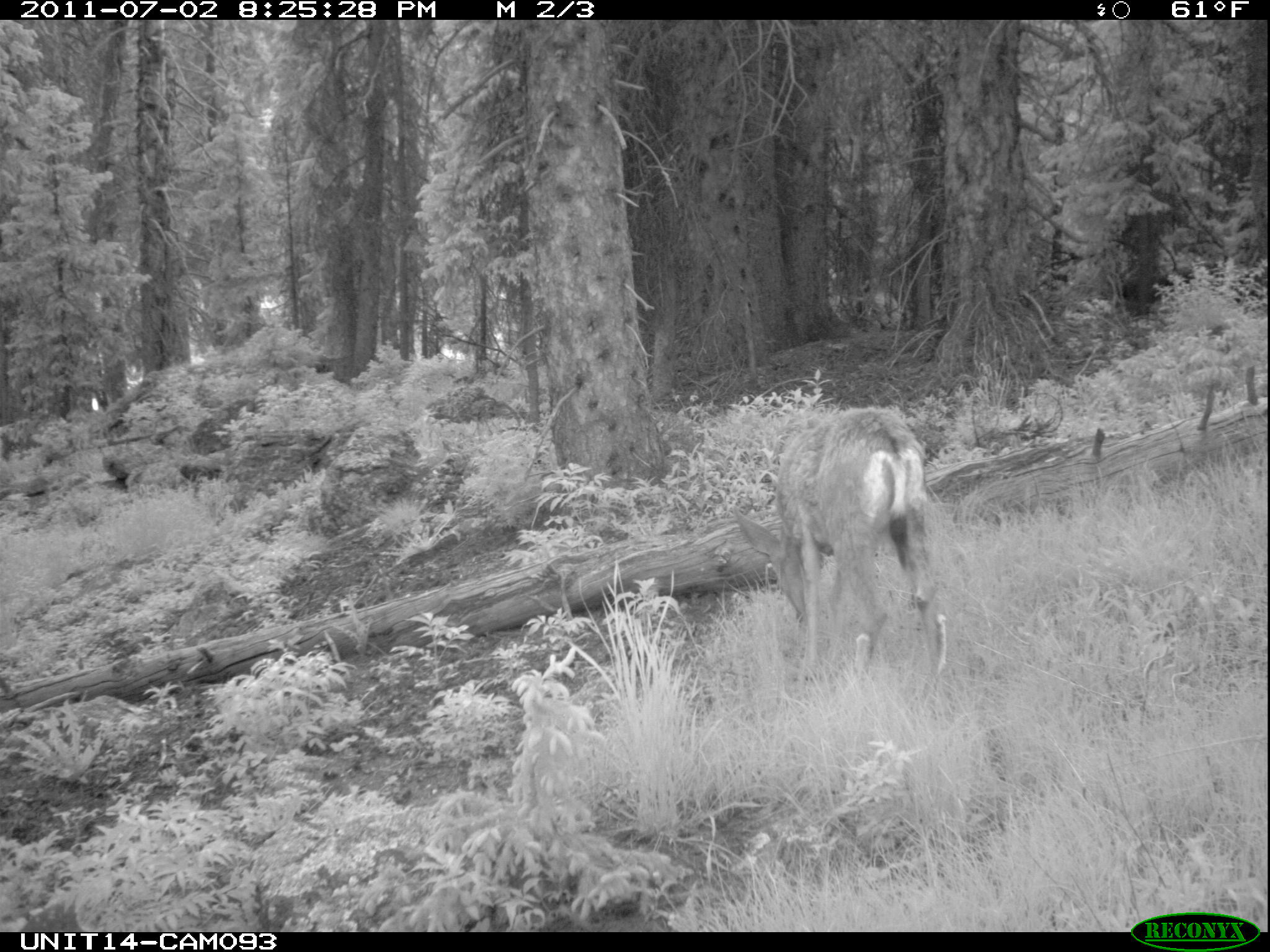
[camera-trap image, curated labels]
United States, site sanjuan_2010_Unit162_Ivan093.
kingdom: Animalia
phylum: Chordata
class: Mammalia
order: Artiodactyla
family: Cervidae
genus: Odocoileus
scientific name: Odocoileus hemionus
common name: mule deer